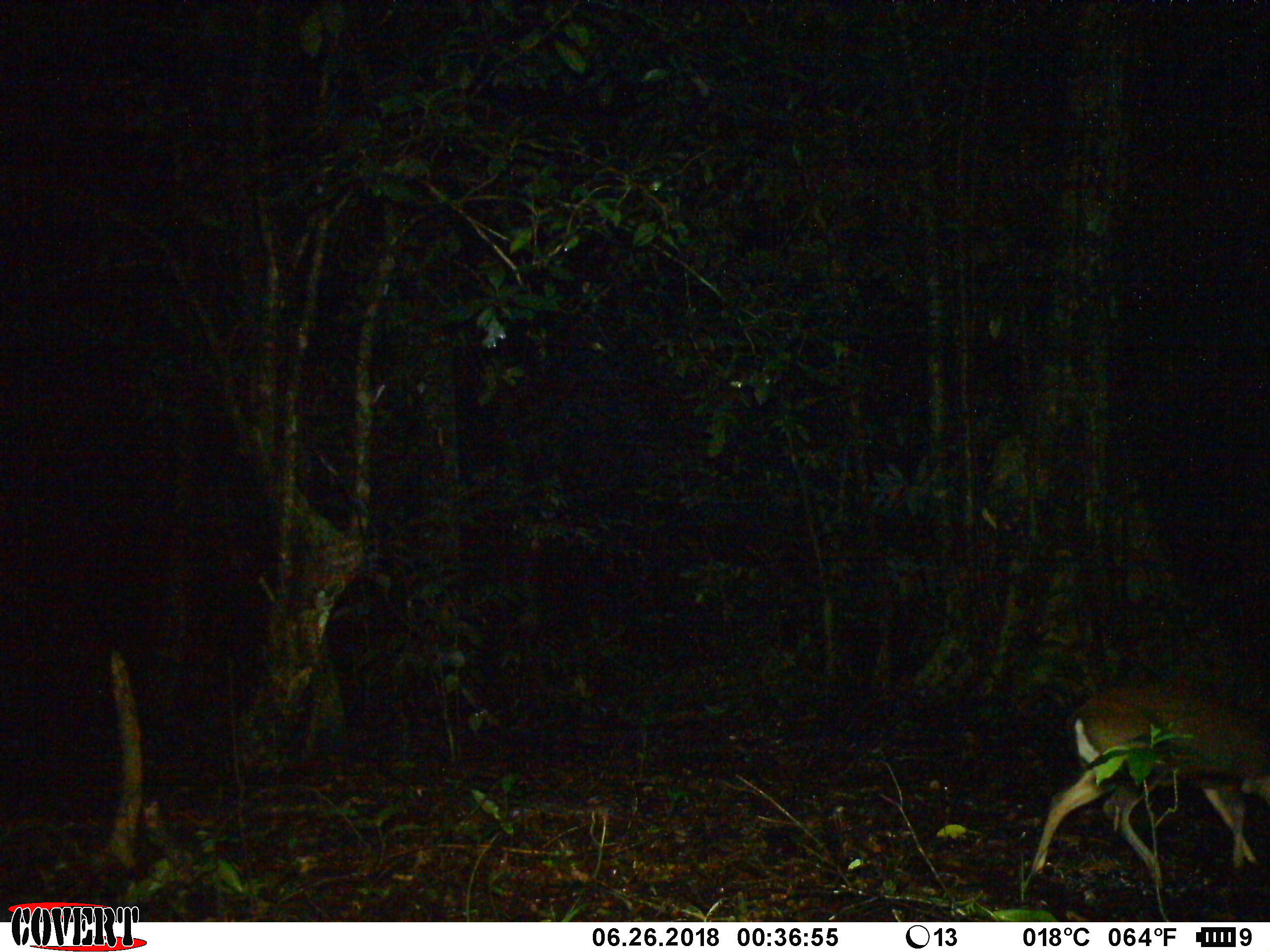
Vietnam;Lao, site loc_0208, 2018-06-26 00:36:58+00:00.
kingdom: Animalia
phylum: Chordata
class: Mammalia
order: Artiodactyla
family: Cervidae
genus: Muntiacus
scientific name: Muntiacus rooseveltorum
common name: roosevelt's muntjac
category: roosevelts muntjac group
Roosevelts muntjac group (roosevelt's muntjac) (Muntiacus rooseveltorum). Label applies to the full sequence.